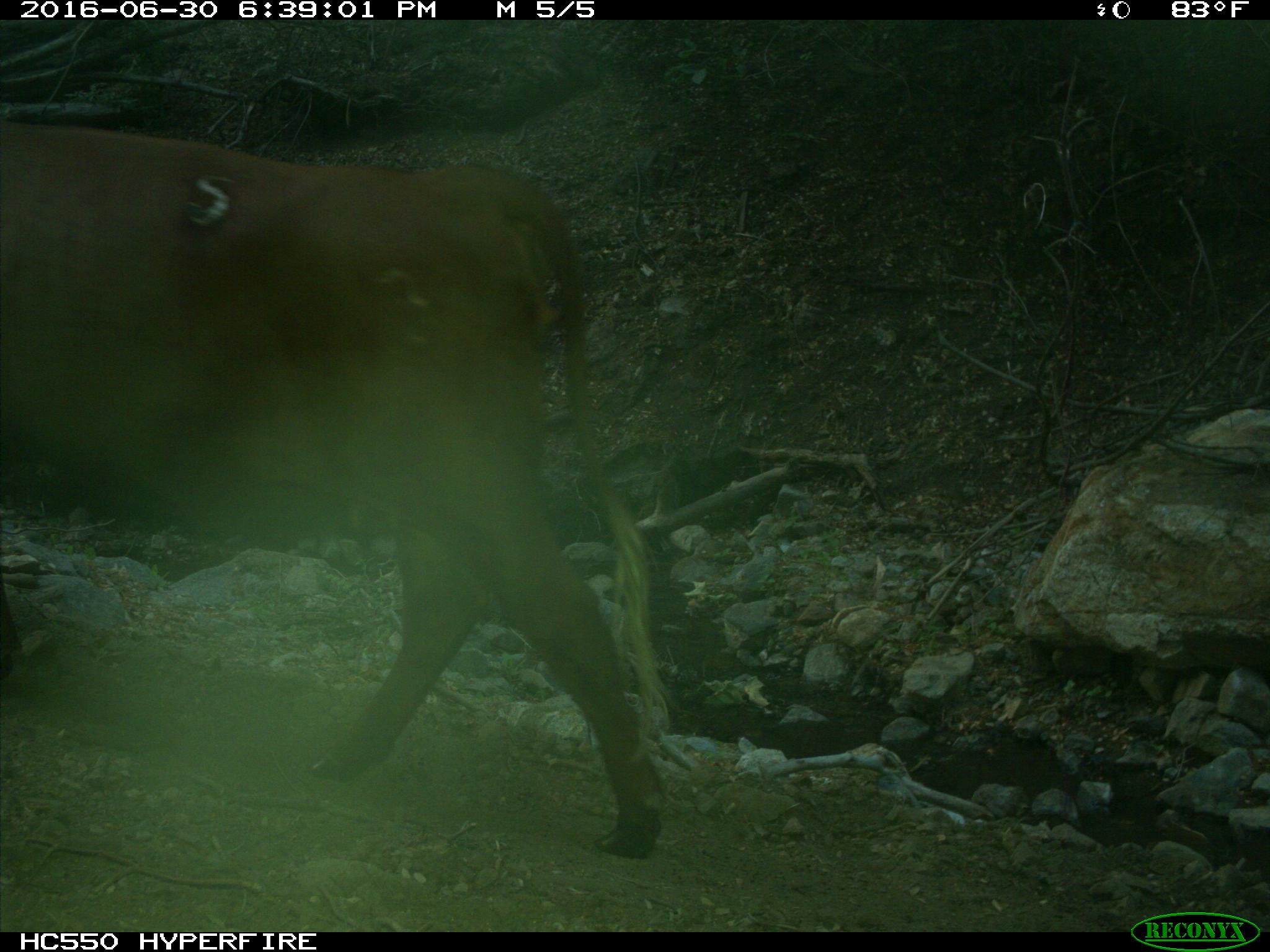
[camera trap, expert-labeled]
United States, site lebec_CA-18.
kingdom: Animalia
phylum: Chordata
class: Mammalia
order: Artiodactyla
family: Bovidae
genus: Bos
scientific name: Bos taurus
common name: domestic cow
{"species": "Bos taurus (domestic cow)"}